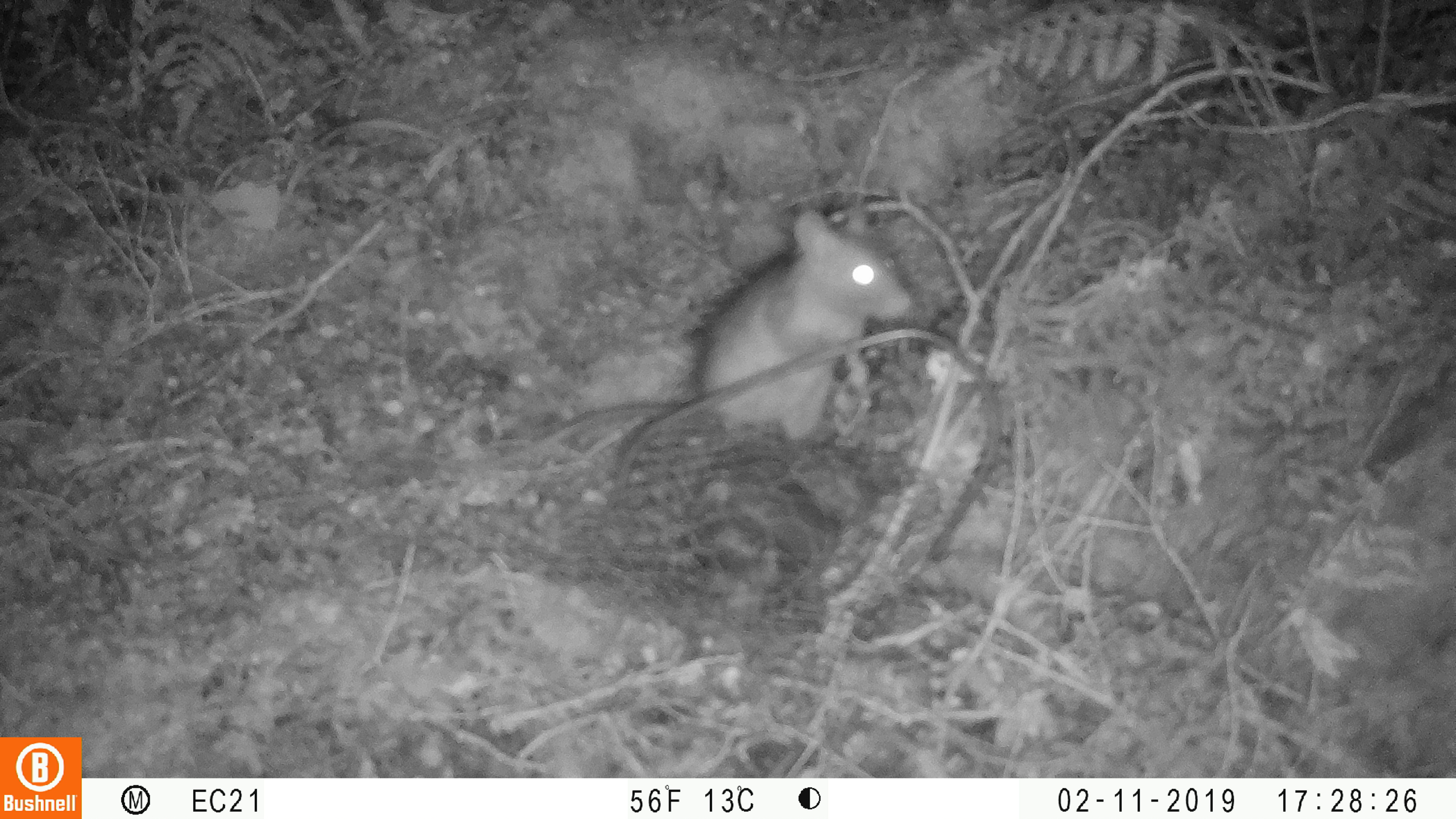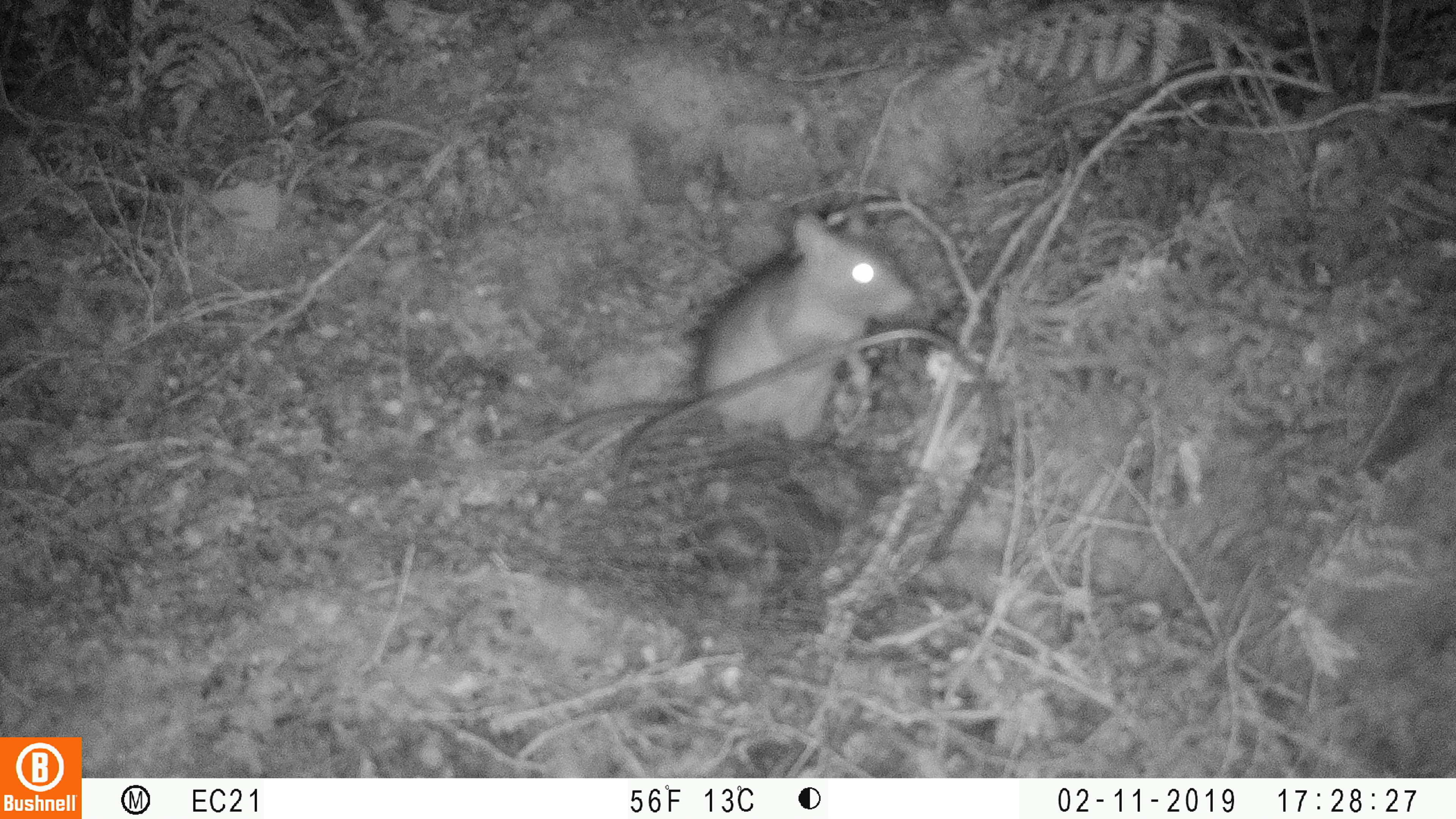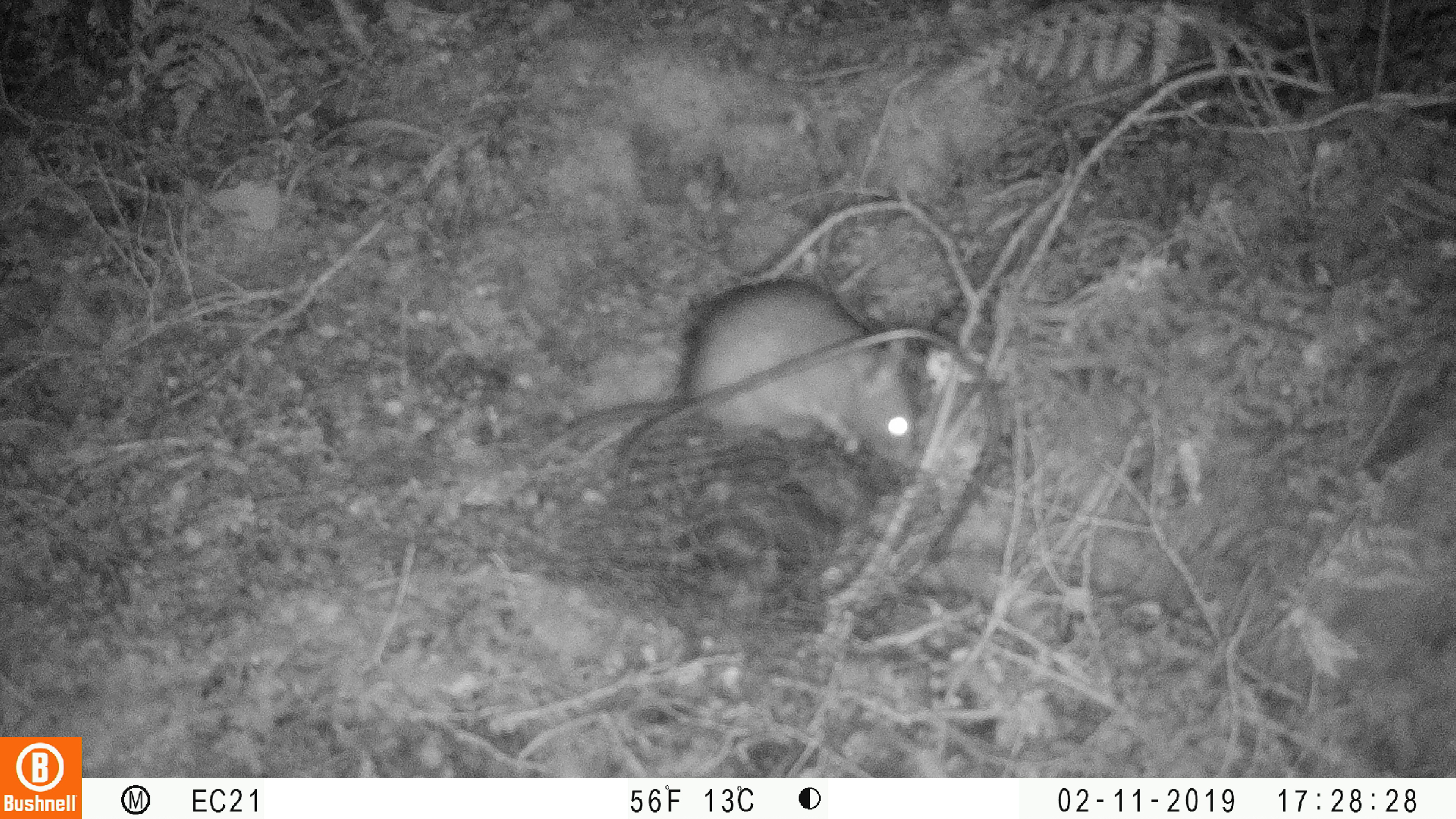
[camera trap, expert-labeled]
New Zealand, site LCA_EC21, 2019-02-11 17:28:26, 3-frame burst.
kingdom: Animalia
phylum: Chordata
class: Mammalia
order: Rodentia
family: Muridae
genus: Rattus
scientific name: Rattus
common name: rat